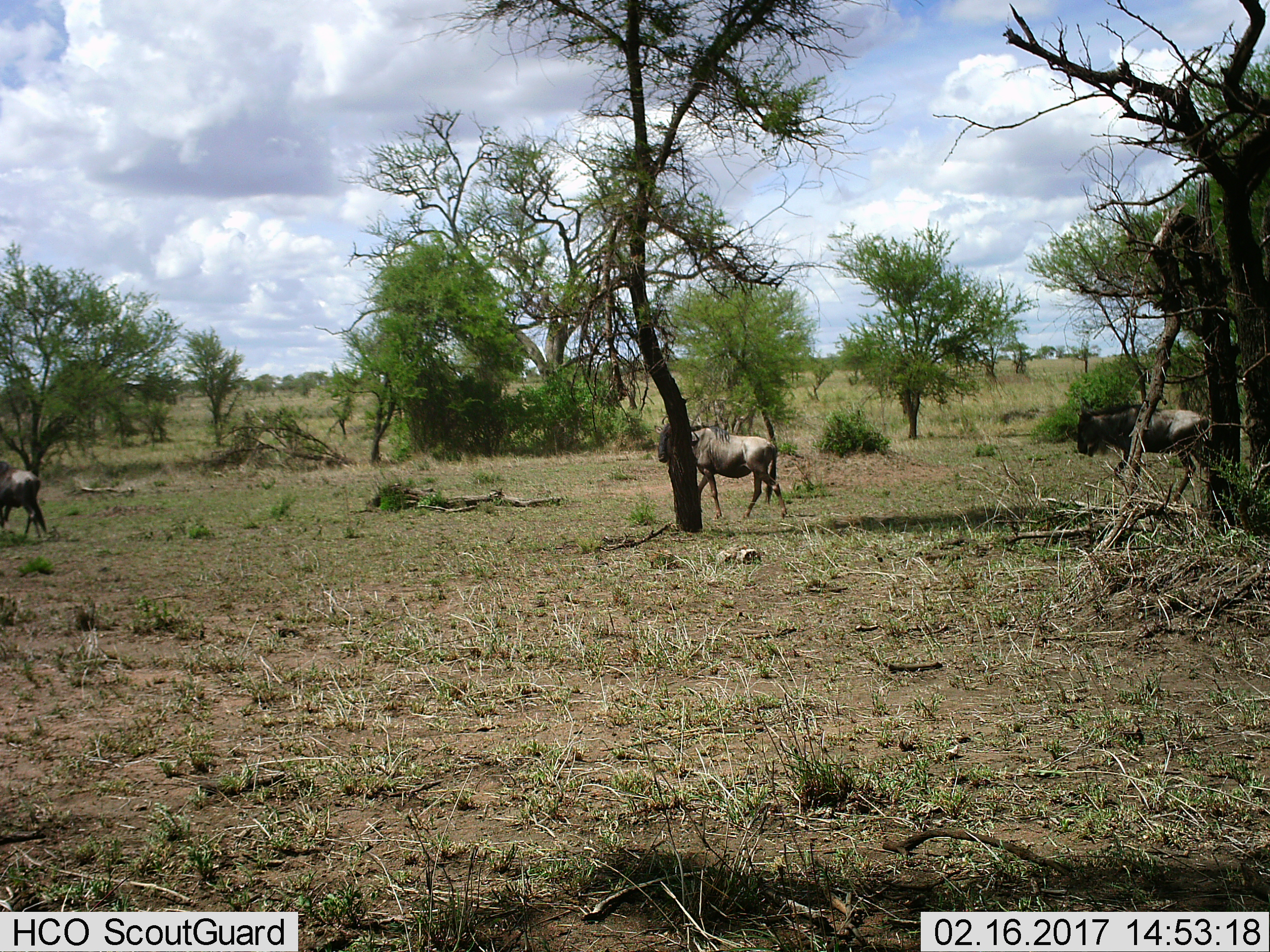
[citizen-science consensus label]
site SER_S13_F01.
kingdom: Animalia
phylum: Chordata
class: Mammalia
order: Artiodactyla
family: Bovidae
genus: Connochaetes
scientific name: Connochaetes taurinus taurinus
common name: blue wildebeest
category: wildebeestblue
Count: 3.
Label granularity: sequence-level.